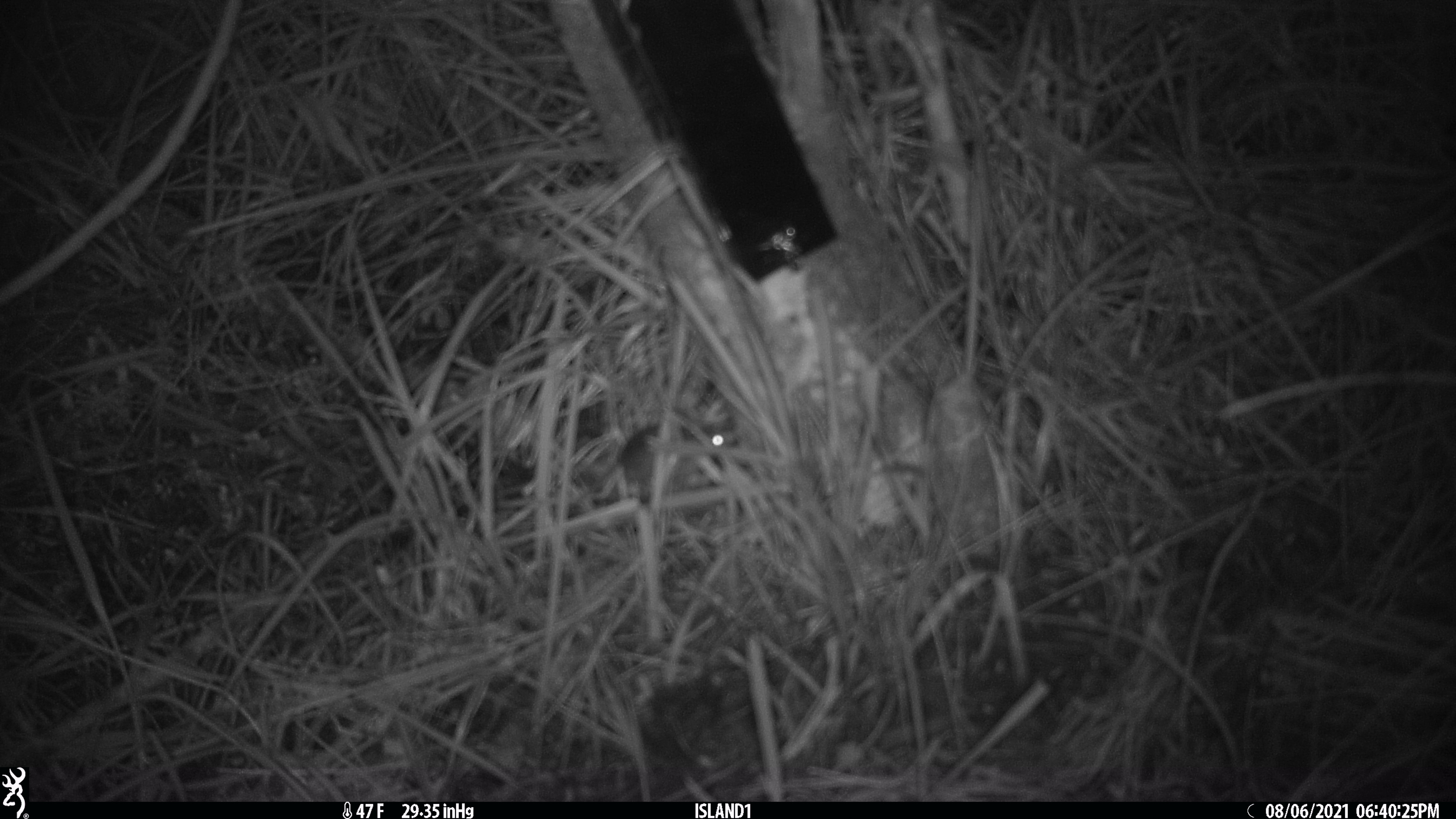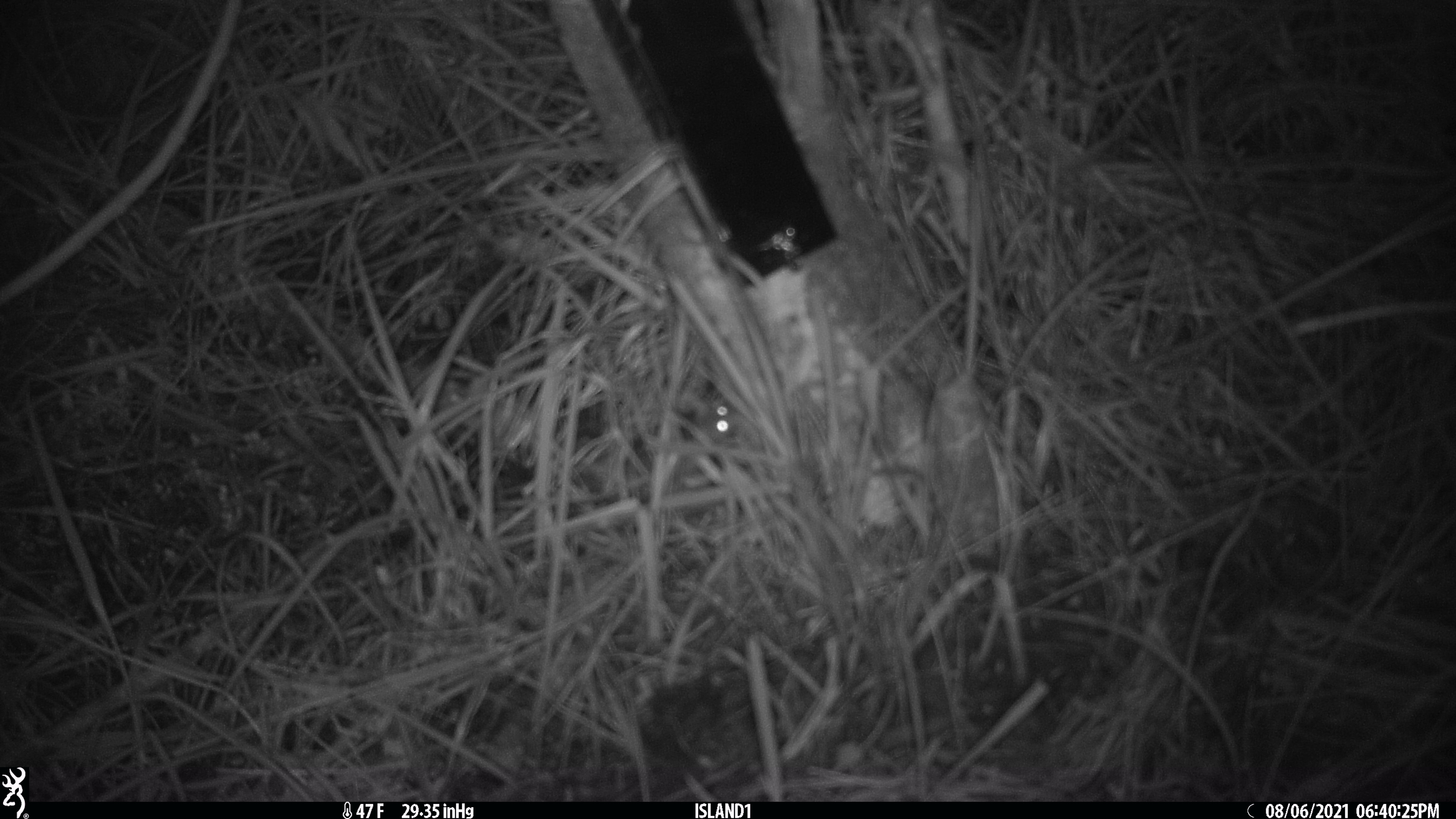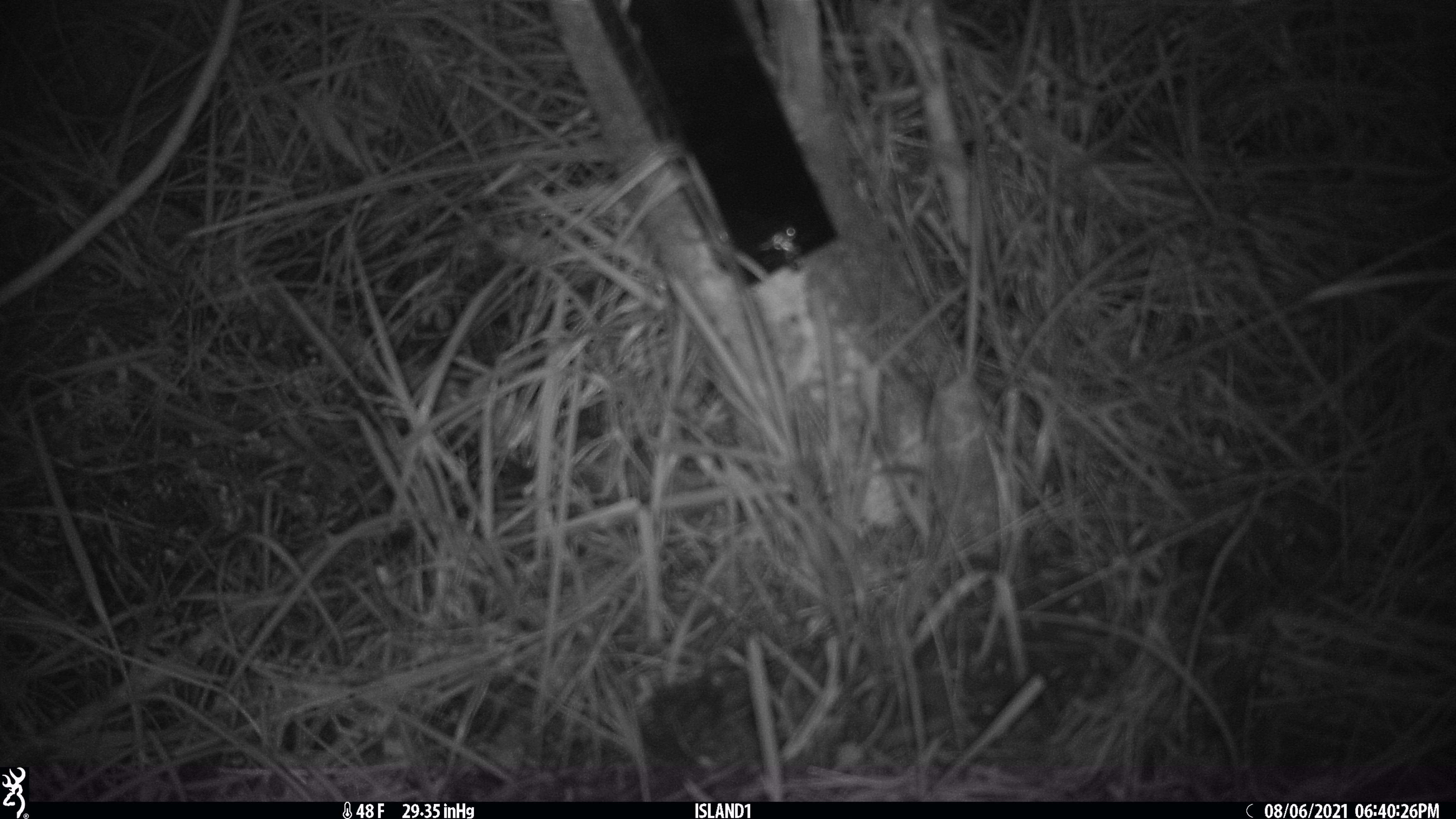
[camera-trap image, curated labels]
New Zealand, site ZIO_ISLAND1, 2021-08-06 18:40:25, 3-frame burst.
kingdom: Animalia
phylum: Chordata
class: Mammalia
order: Rodentia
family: Muridae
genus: Mus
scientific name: Mus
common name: mouse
Mouse (Mus).